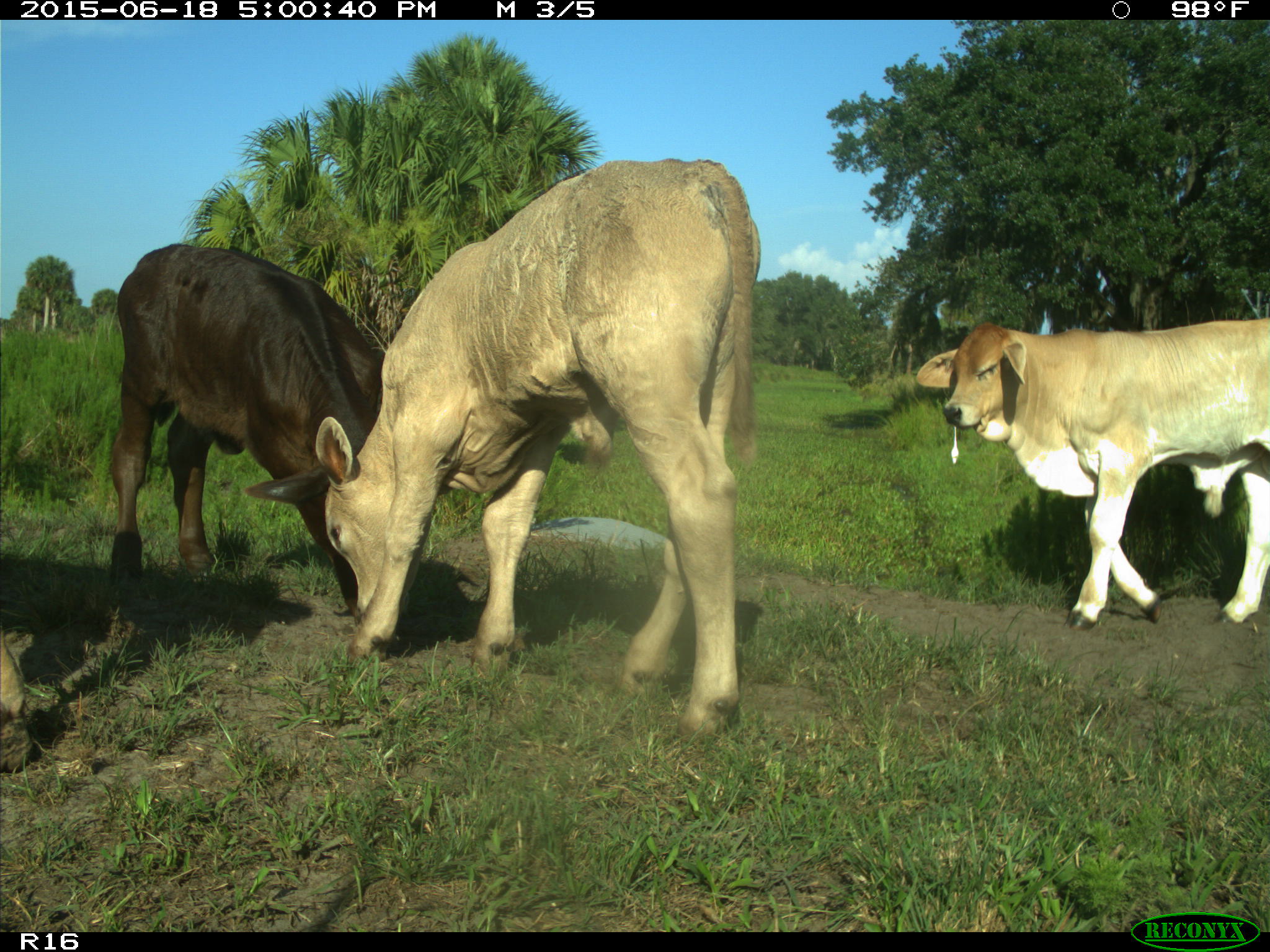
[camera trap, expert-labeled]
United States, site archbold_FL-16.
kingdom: Animalia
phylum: Chordata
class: Mammalia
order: Artiodactyla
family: Bovidae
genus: Bos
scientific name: Bos taurus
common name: domestic cow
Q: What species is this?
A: Bos taurus (domestic cow).